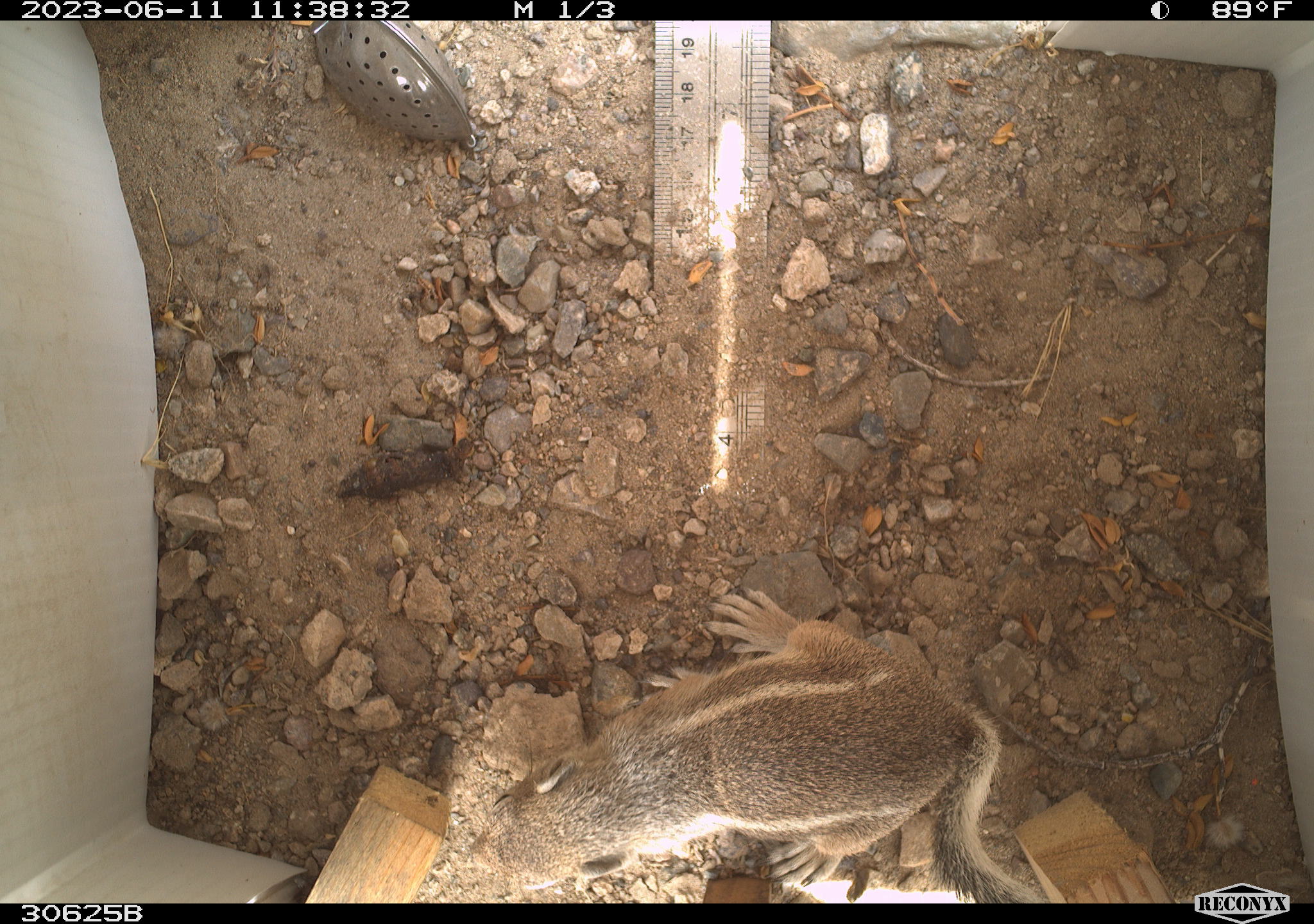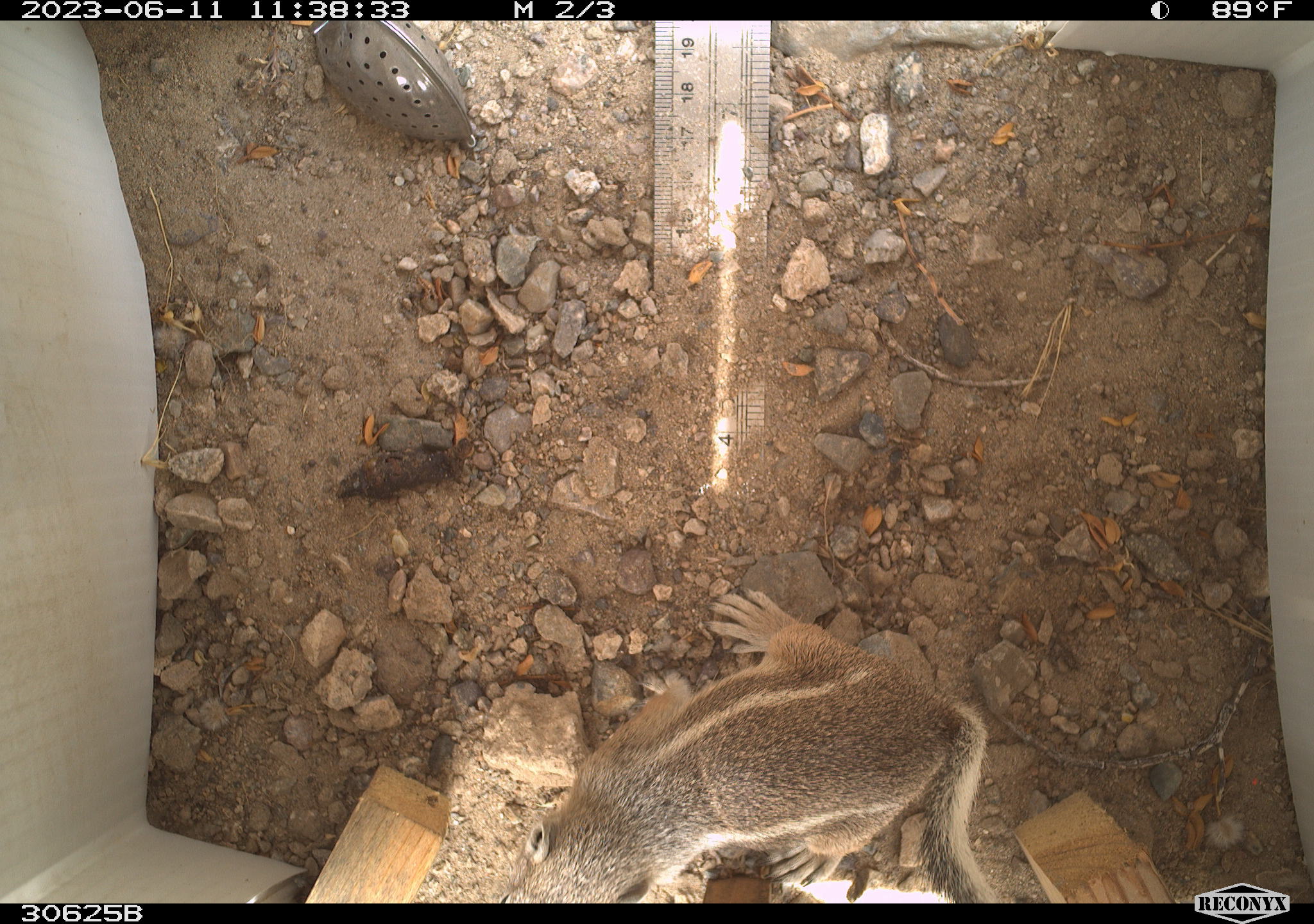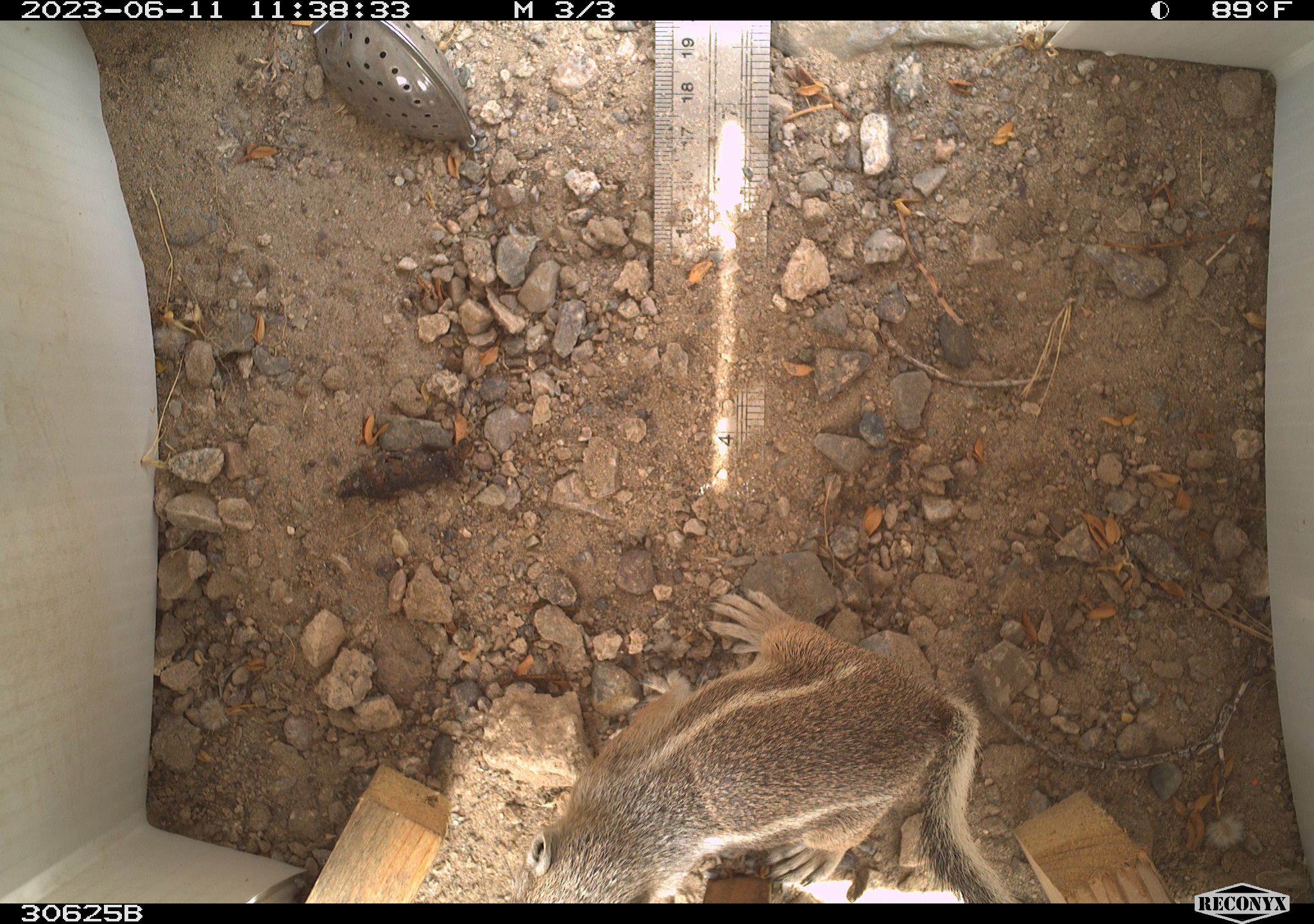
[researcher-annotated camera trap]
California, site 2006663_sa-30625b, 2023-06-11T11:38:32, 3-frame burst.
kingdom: Animalia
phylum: Chordata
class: Mammalia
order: Rodentia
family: Sciuridae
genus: Ammospermophilus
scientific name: Ammospermophilus leucurus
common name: white-tailed antelope squirrel